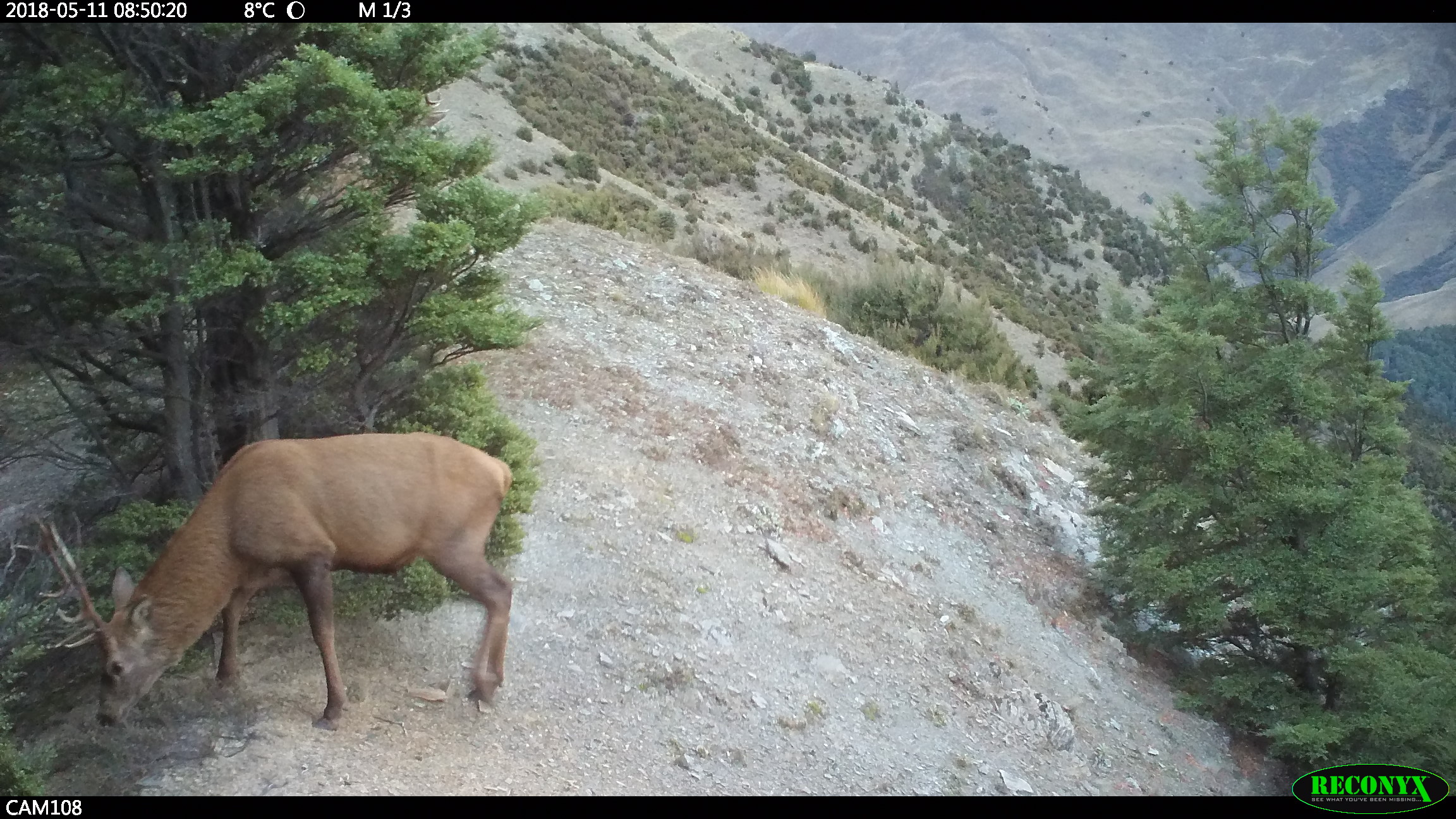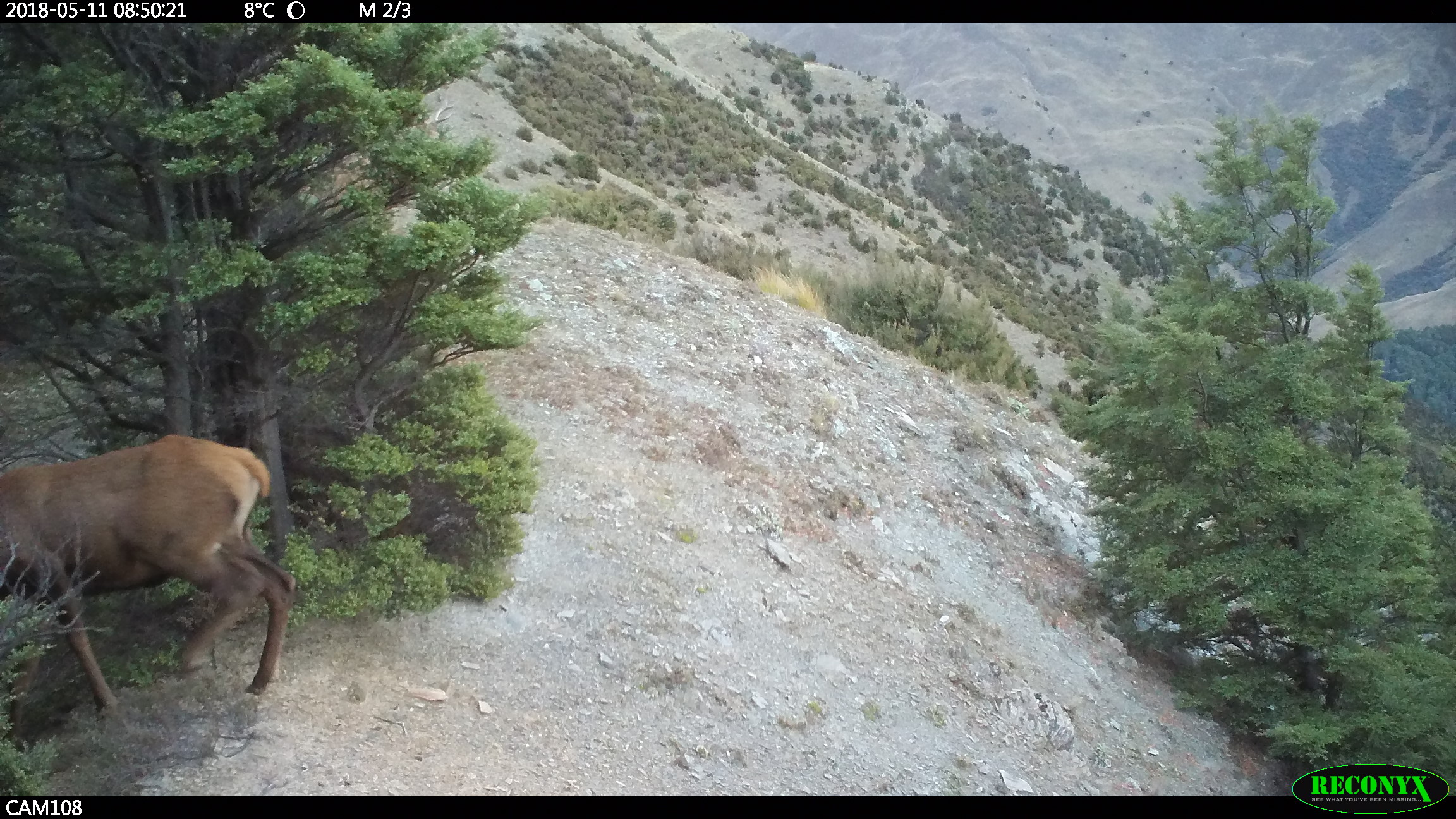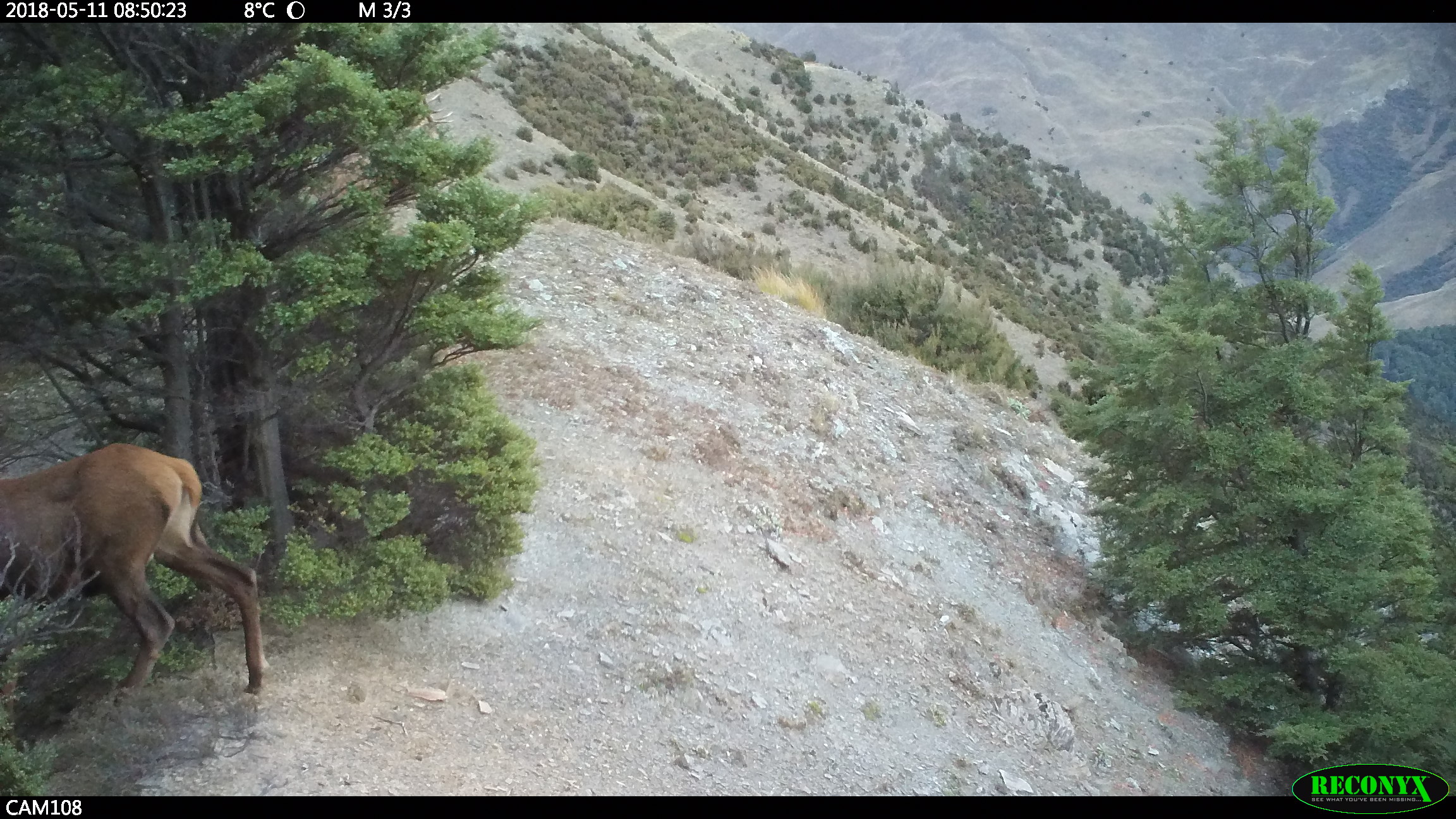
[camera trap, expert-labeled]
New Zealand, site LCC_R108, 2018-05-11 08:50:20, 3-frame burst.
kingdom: Animalia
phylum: Chordata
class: Mammalia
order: Artiodactyla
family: Cervidae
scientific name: Cervidae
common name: deer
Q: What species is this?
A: Deer (Cervidae).